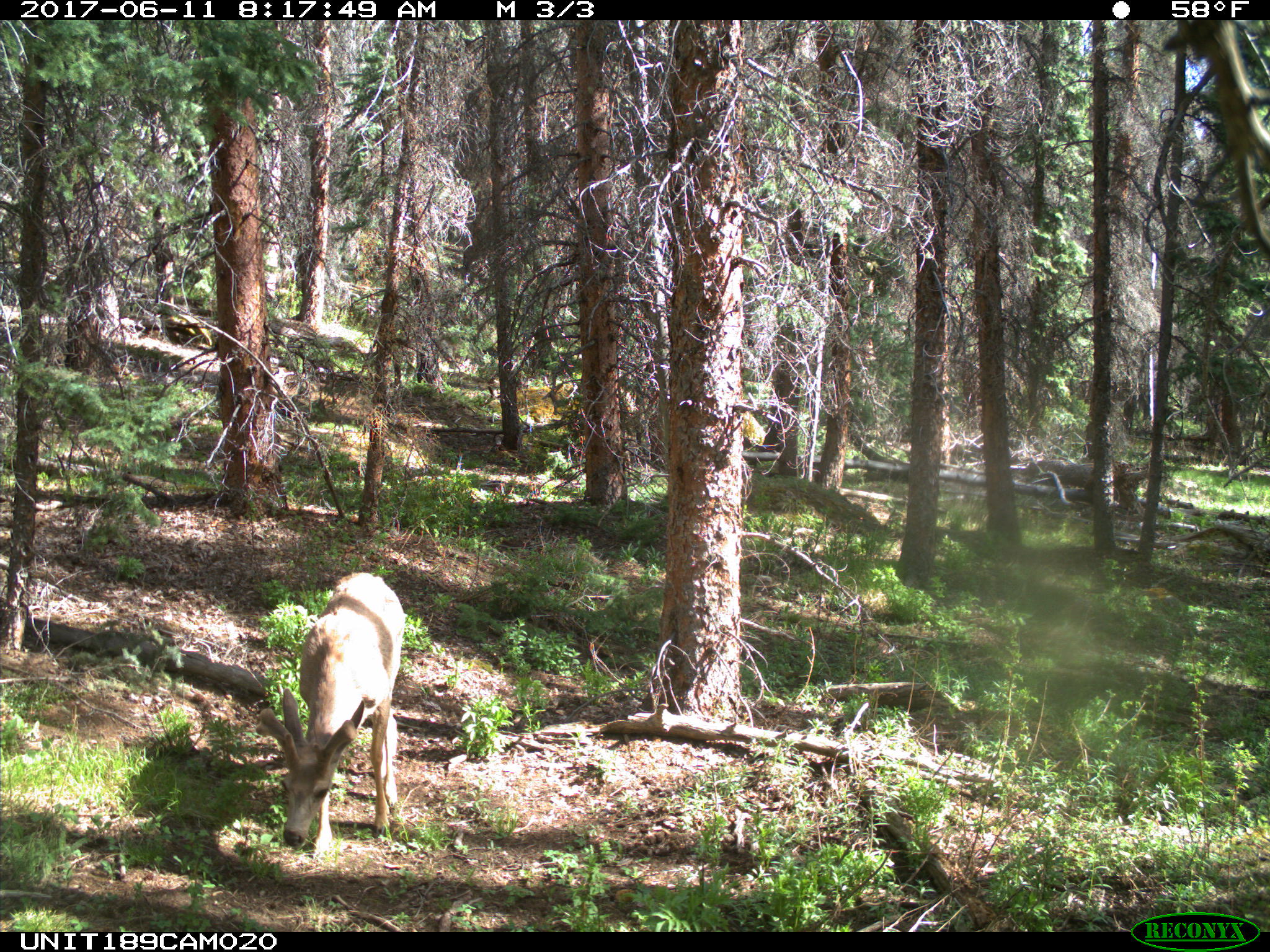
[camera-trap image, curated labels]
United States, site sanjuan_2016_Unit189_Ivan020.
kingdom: Animalia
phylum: Chordata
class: Mammalia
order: Artiodactyla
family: Cervidae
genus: Odocoileus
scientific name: Odocoileus hemionus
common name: mule deer